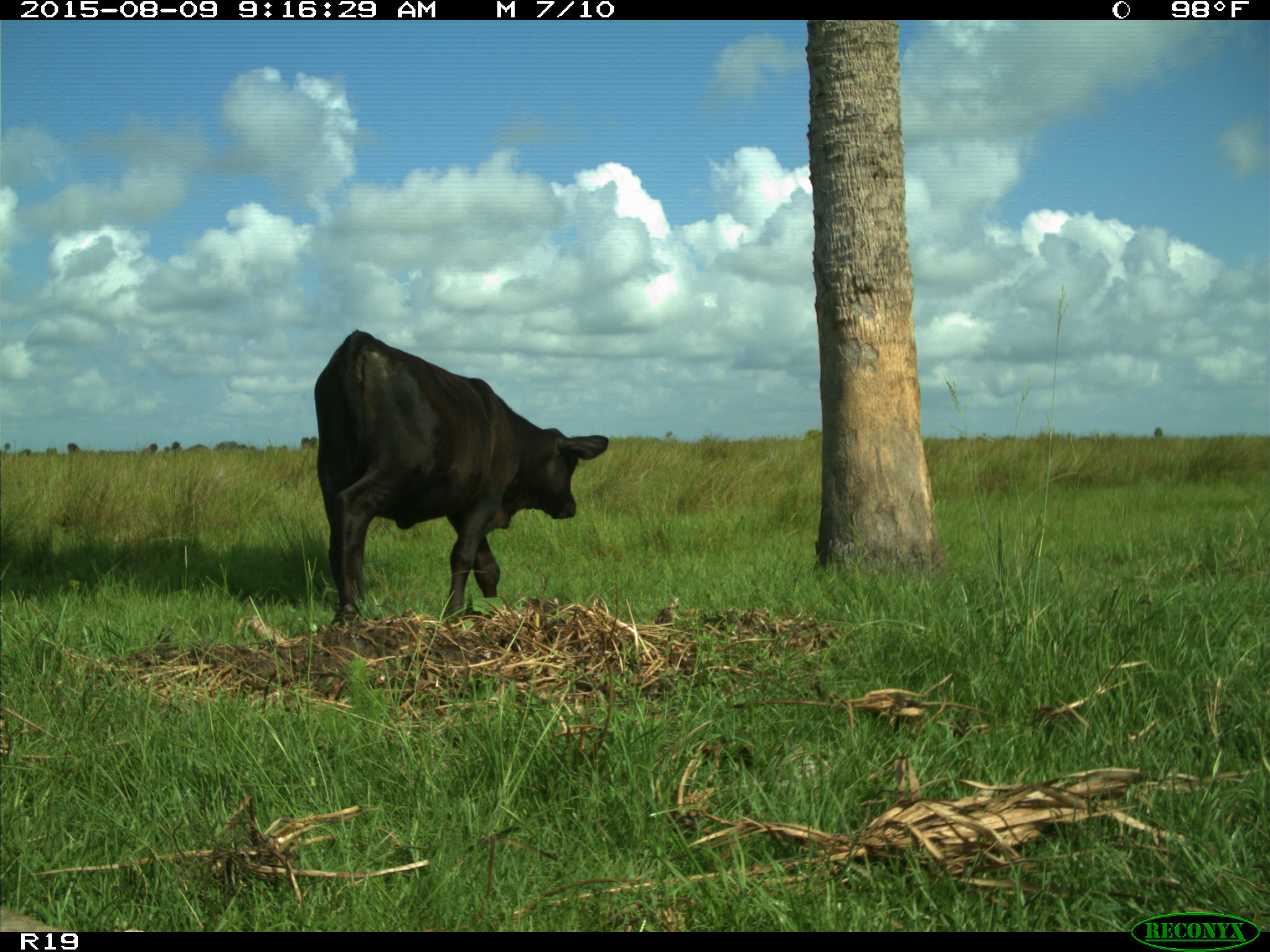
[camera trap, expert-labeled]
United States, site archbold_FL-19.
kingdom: Animalia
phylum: Chordata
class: Mammalia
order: Artiodactyla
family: Bovidae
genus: Bos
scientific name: Bos taurus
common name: domestic cow